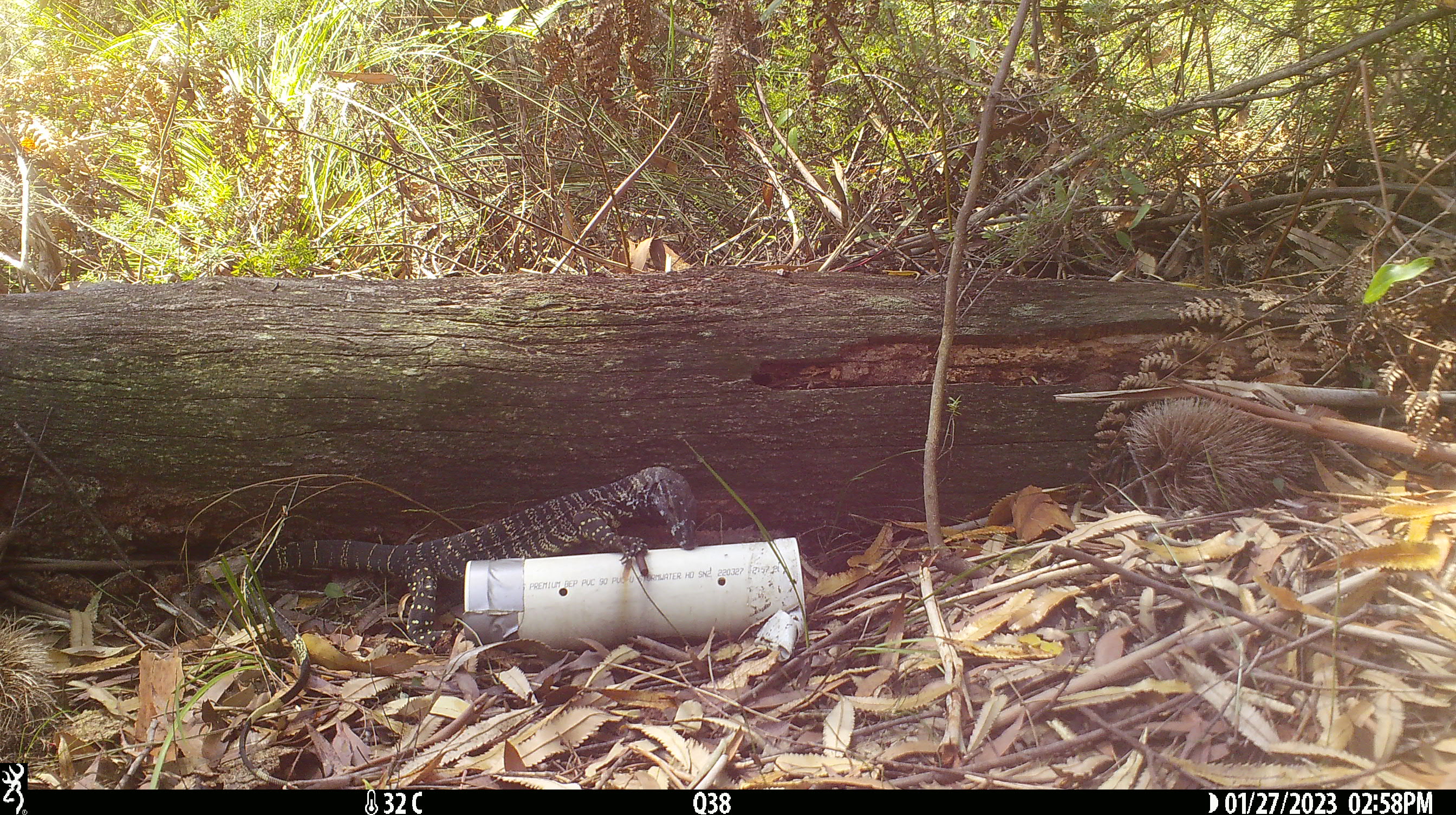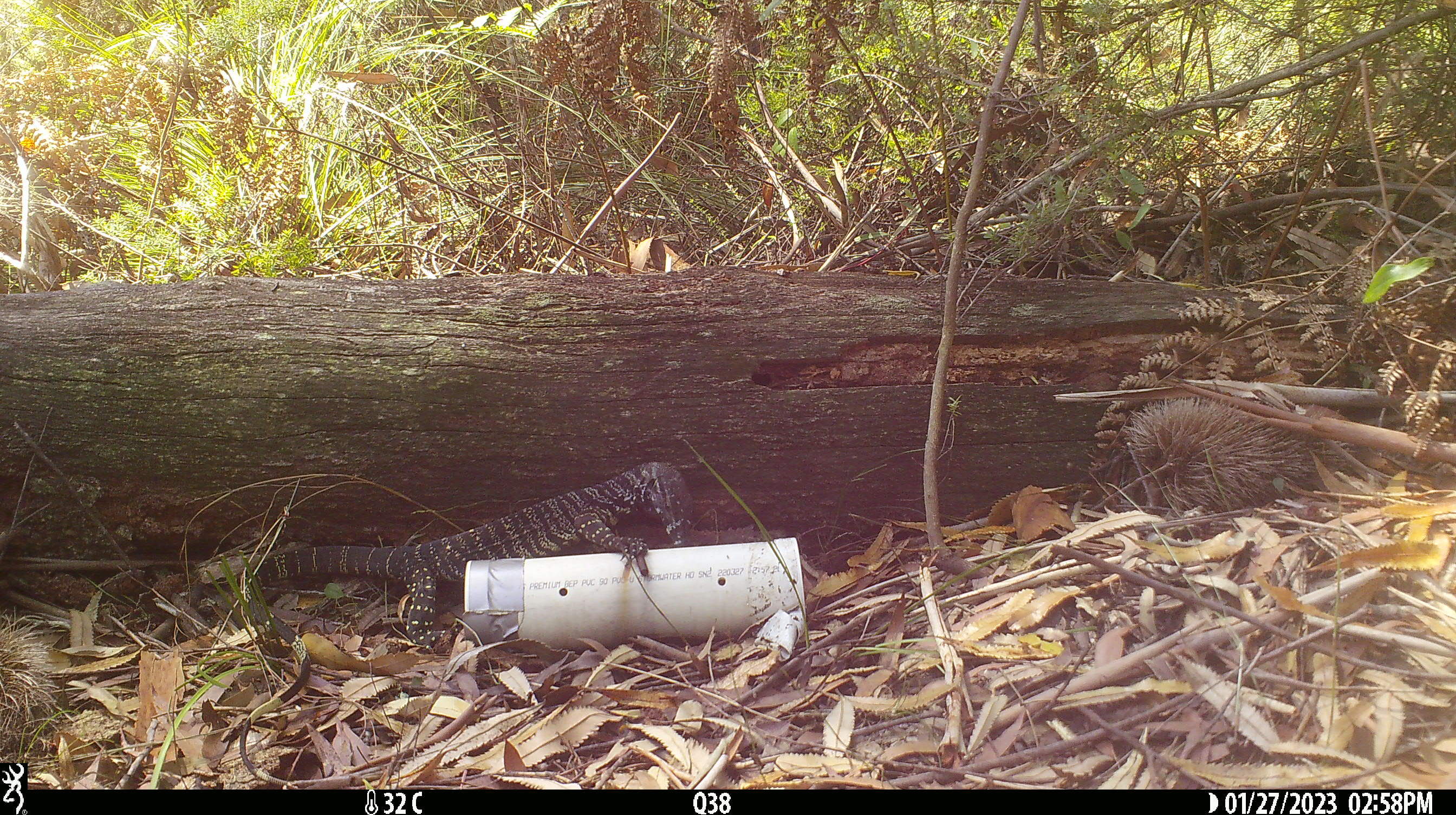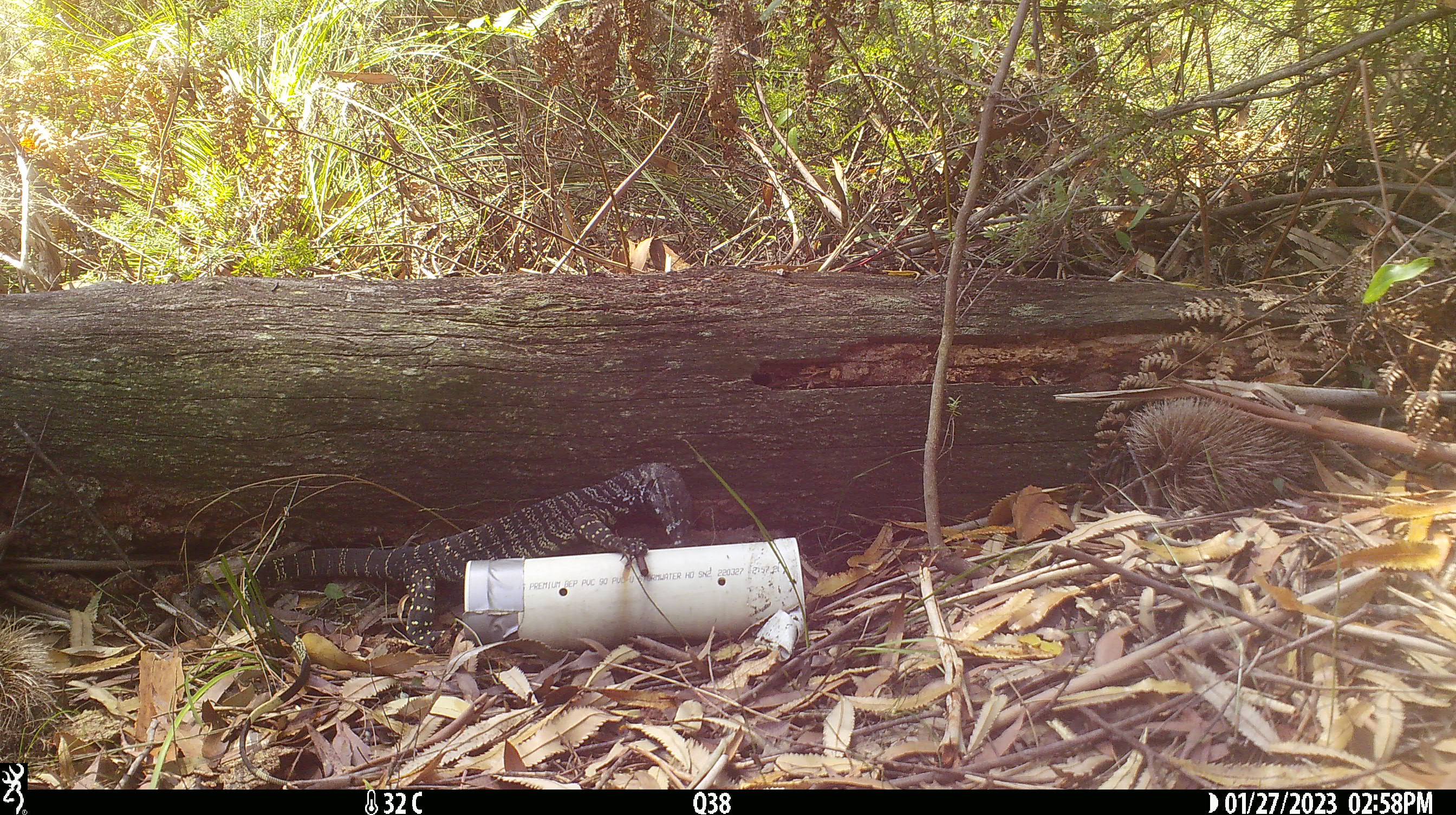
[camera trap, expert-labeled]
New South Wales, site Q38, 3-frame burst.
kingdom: Animalia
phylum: Chordata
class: Reptilia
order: Squamata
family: Varanidae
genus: Varanus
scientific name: Varanus varius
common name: lace monitor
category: goanna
Goanna (lace monitor) (Varanus varius).